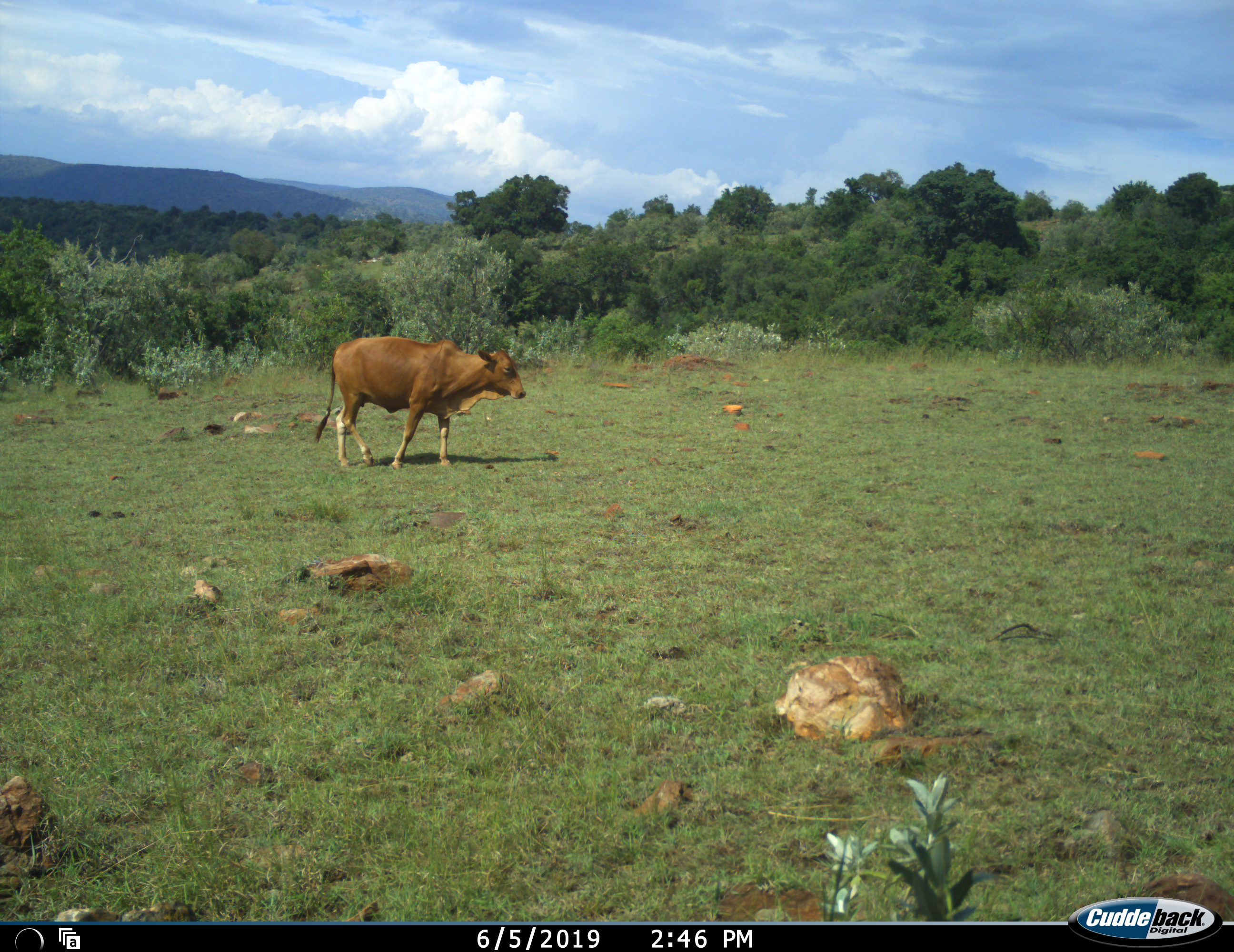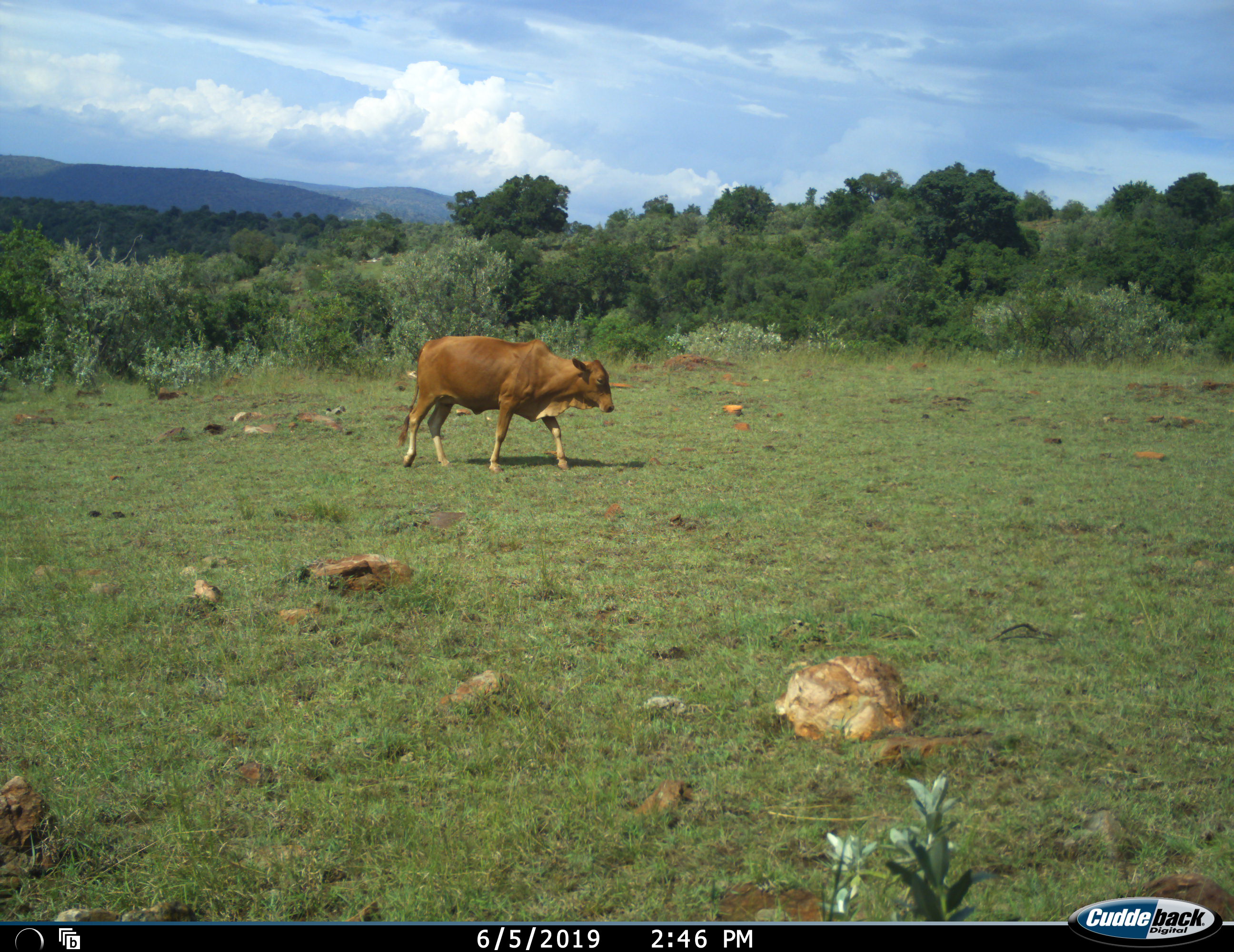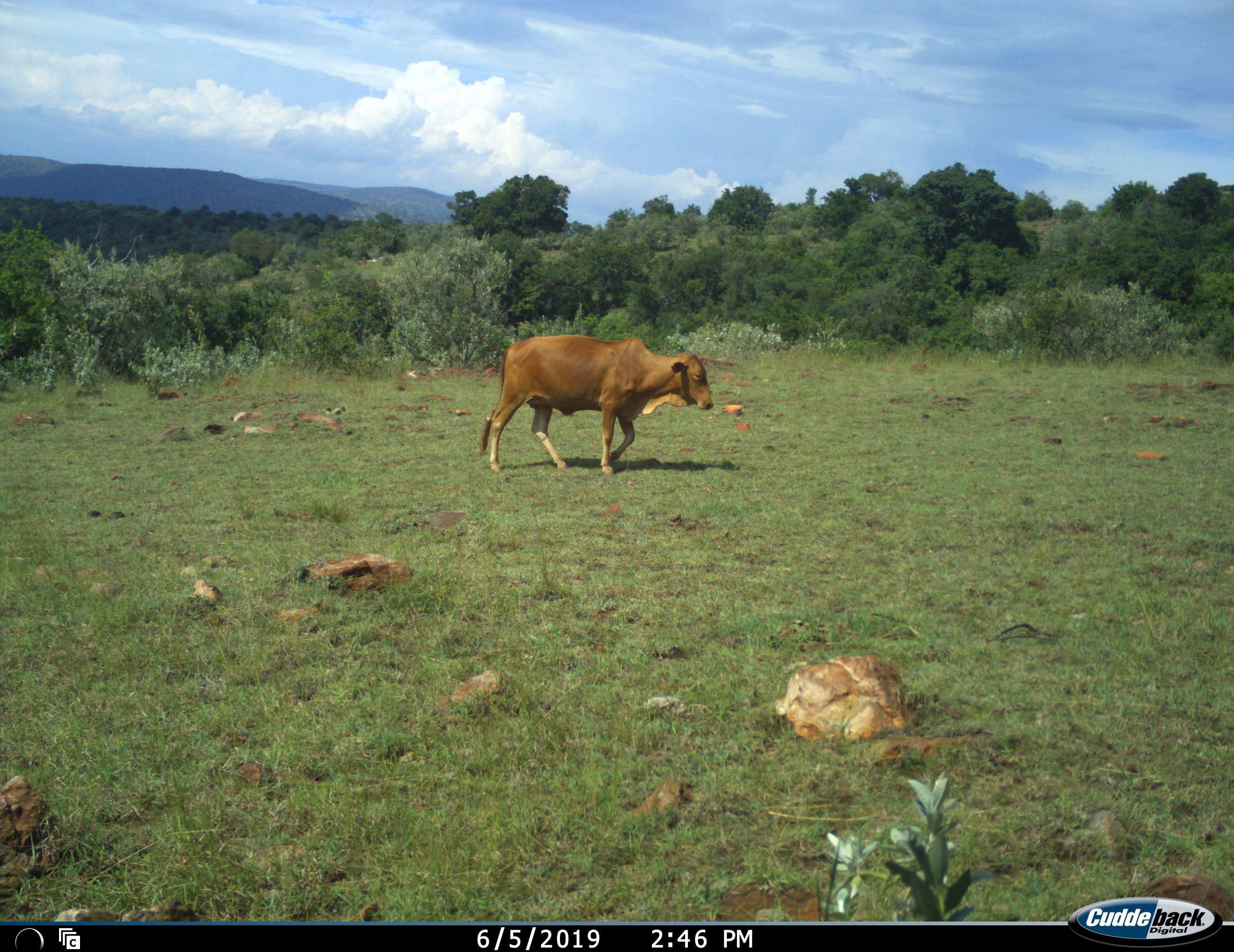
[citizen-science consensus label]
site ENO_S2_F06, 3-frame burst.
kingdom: Animalia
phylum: Chordata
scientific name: Vertebrata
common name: domestic animal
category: domesticanimal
Domesticanimal (domestic animal) (Vertebrata), count 1. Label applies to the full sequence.